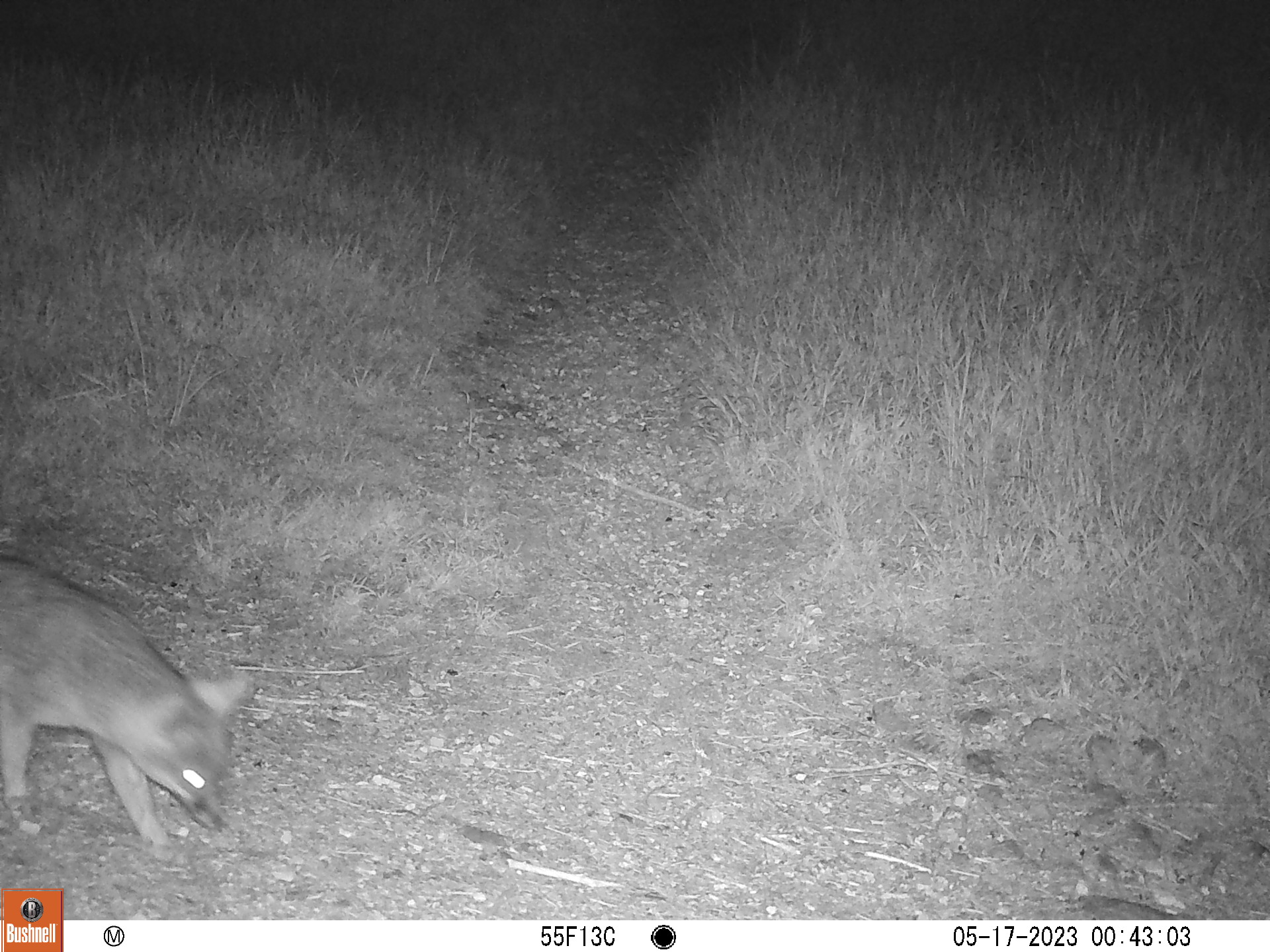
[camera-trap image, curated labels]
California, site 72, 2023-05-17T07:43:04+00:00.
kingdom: Animalia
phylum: Chordata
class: Mammalia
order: Carnivora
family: Canidae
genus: Urocyon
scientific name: Urocyon cinereoargenteus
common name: gray fox